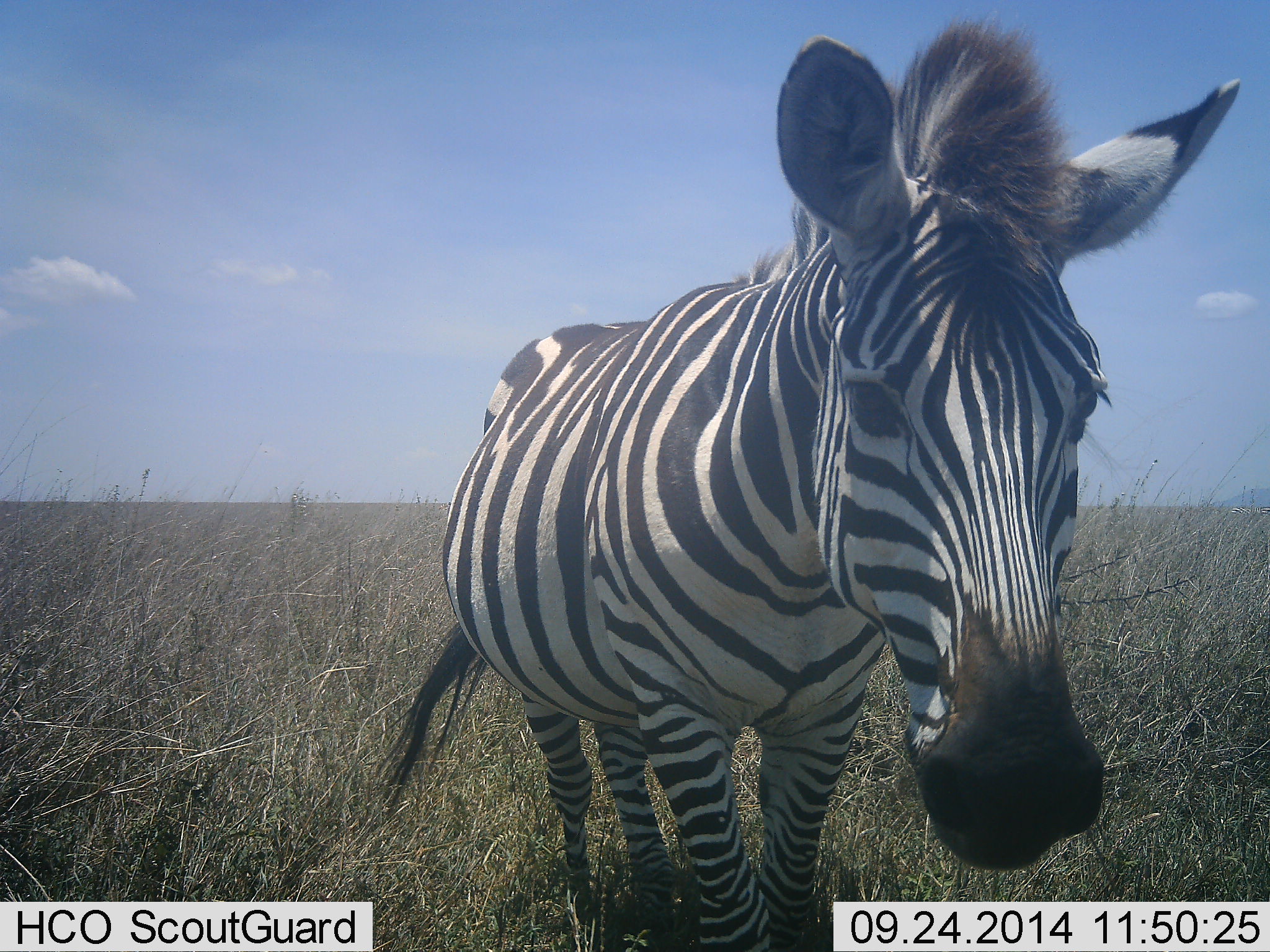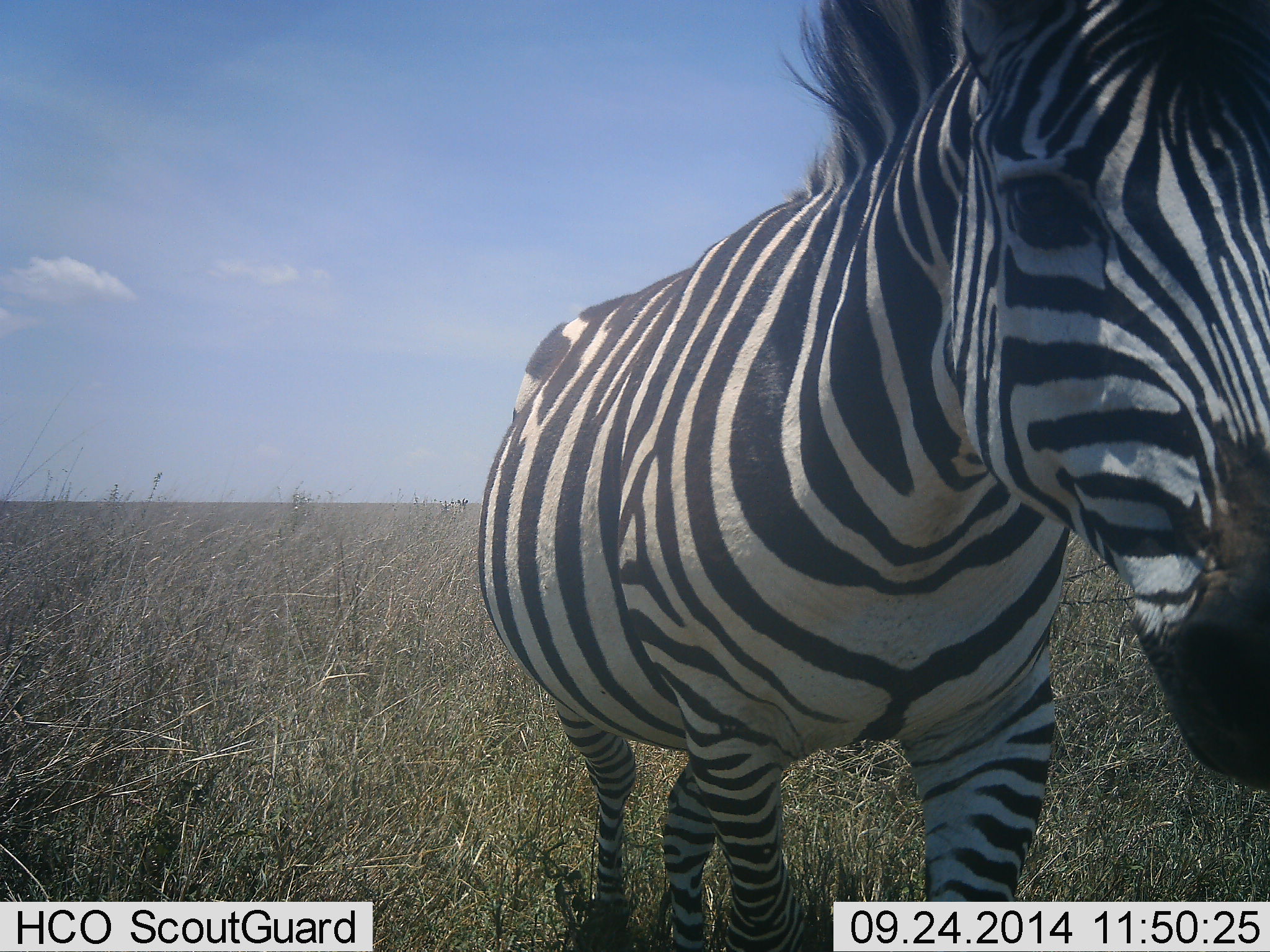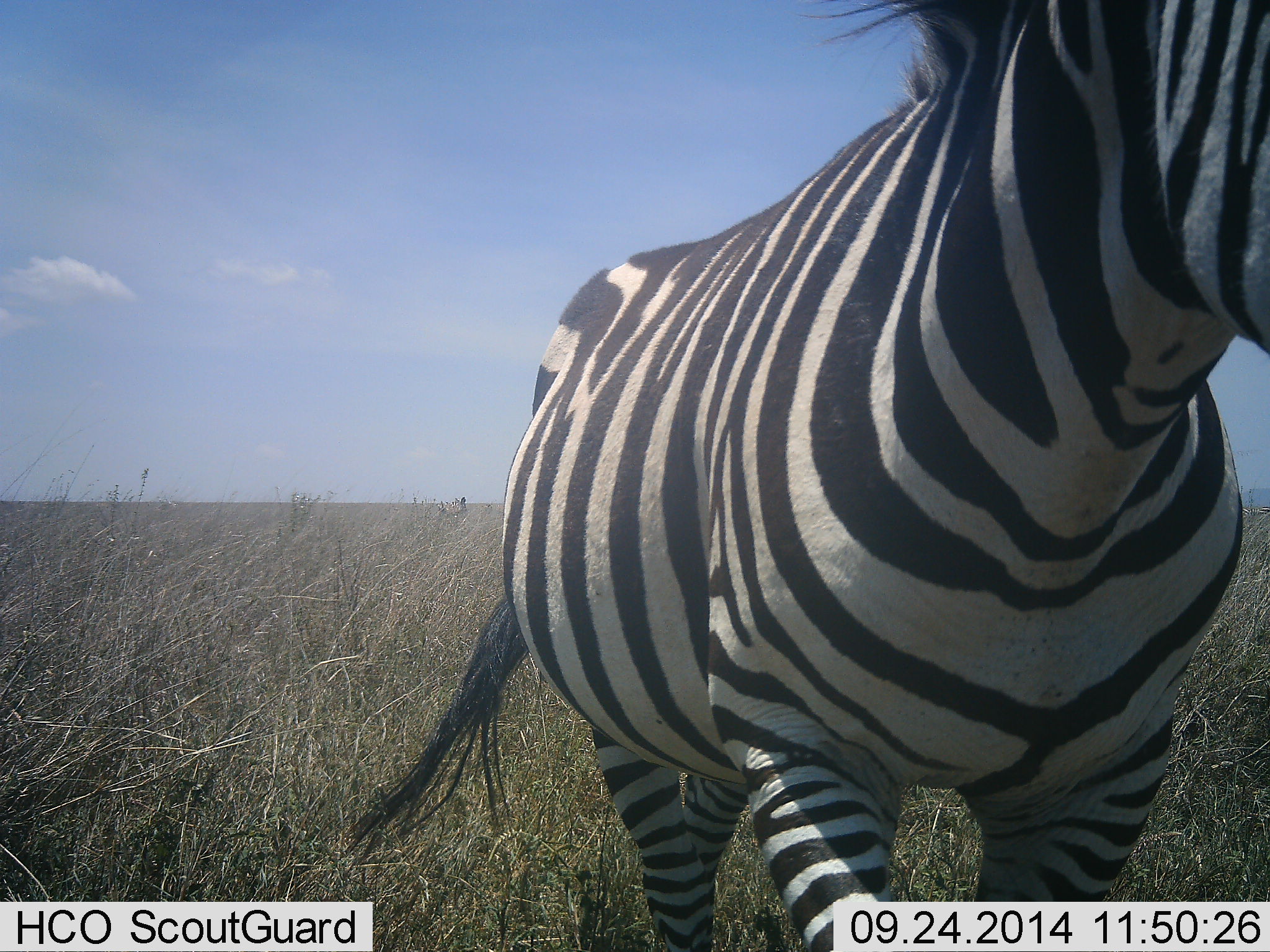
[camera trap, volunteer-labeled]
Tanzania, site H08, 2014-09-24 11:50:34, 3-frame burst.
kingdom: Animalia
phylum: Chordata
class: Mammalia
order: Perissodactyla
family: Equidae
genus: Equus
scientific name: Equus quagga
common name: plains zebra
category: zebra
Zebra (plains zebra) (Equus quagga), count 1. Behavior (volunteer vote fractions): standing 40%, resting 0%, moving 70%, interacting 10%. Young present (vote fraction): 0%. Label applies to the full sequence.